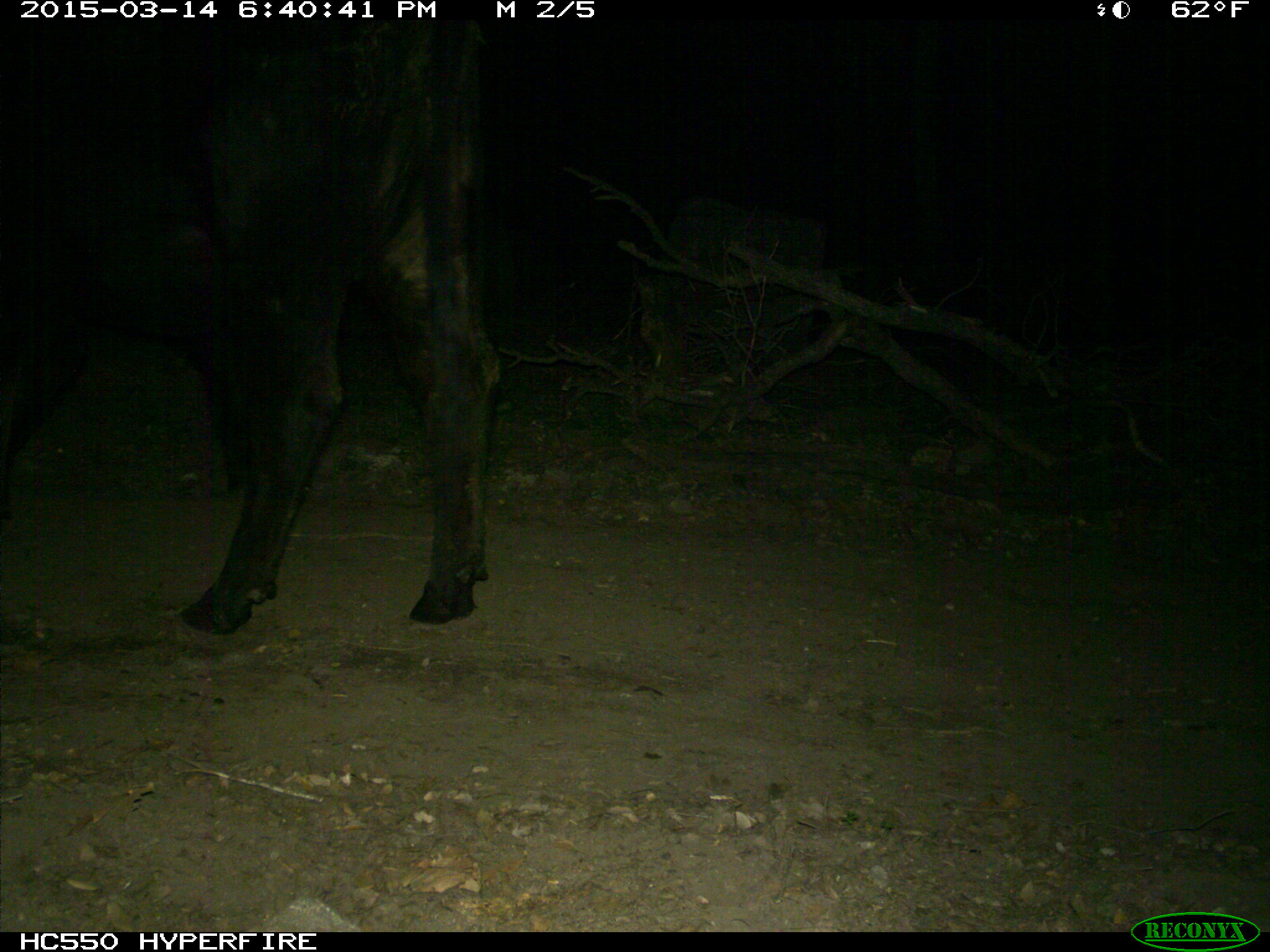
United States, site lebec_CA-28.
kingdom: Animalia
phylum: Chordata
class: Mammalia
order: Artiodactyla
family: Bovidae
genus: Bos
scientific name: Bos taurus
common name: domestic cow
Bos taurus (domestic cow).